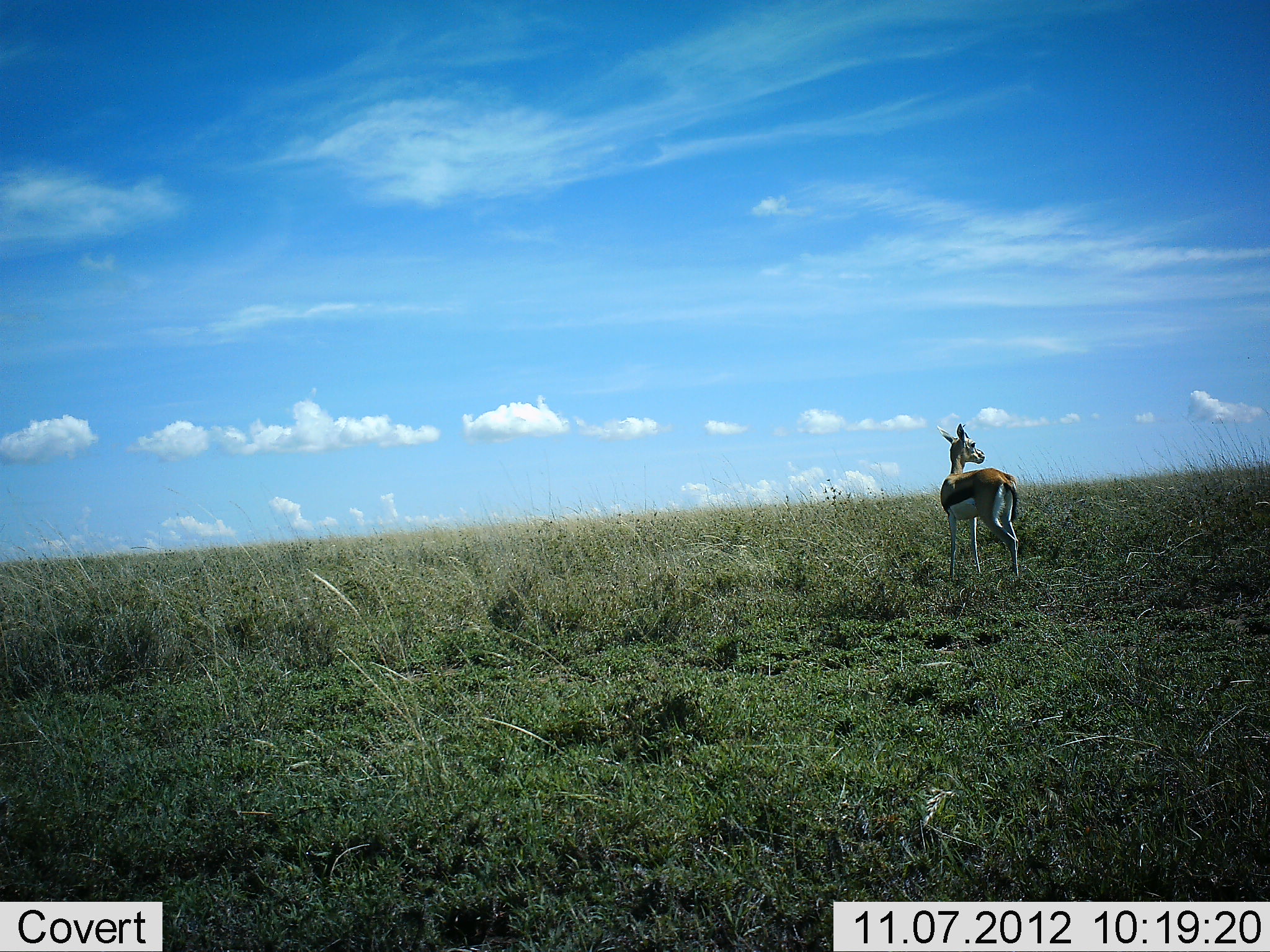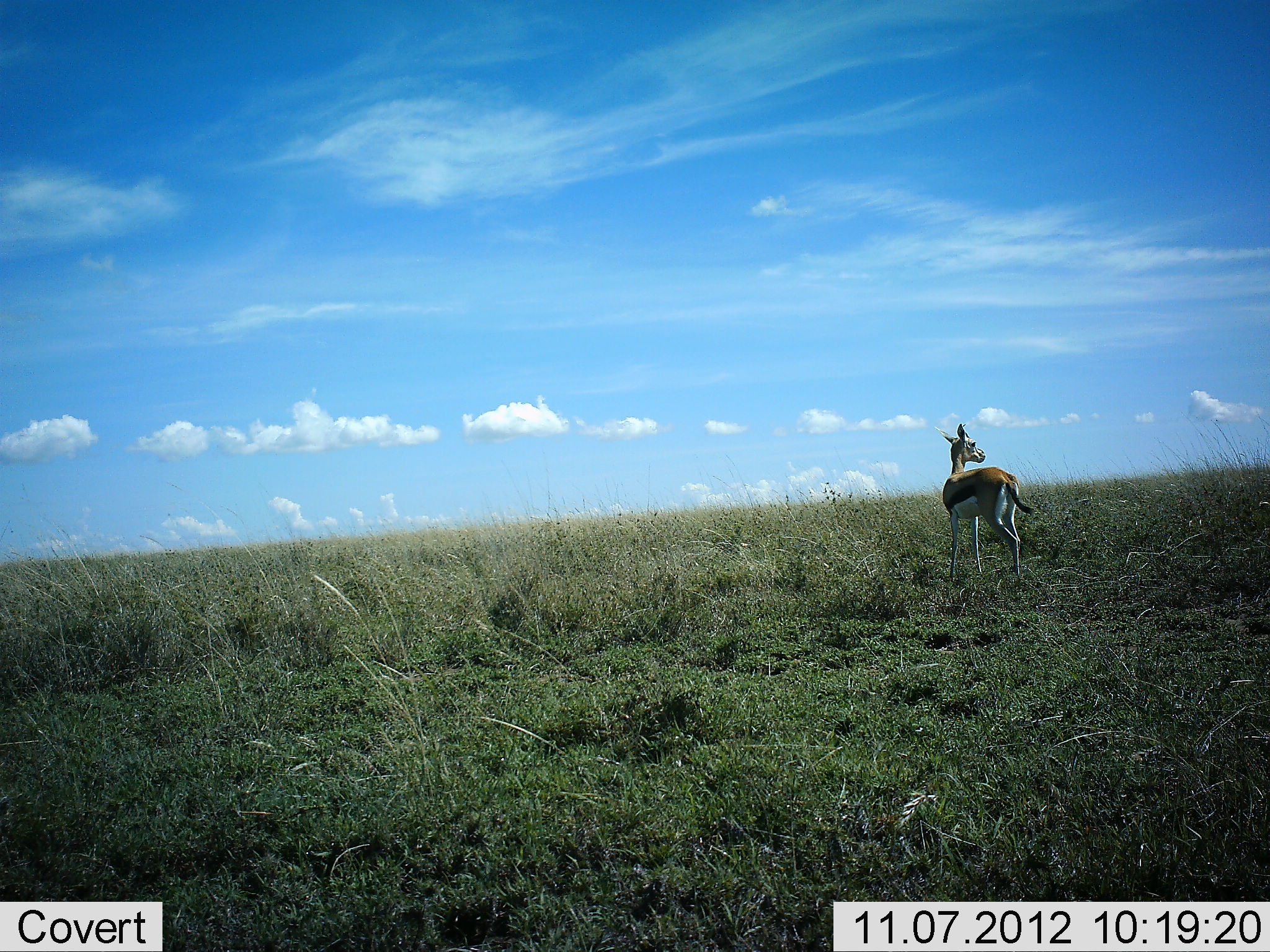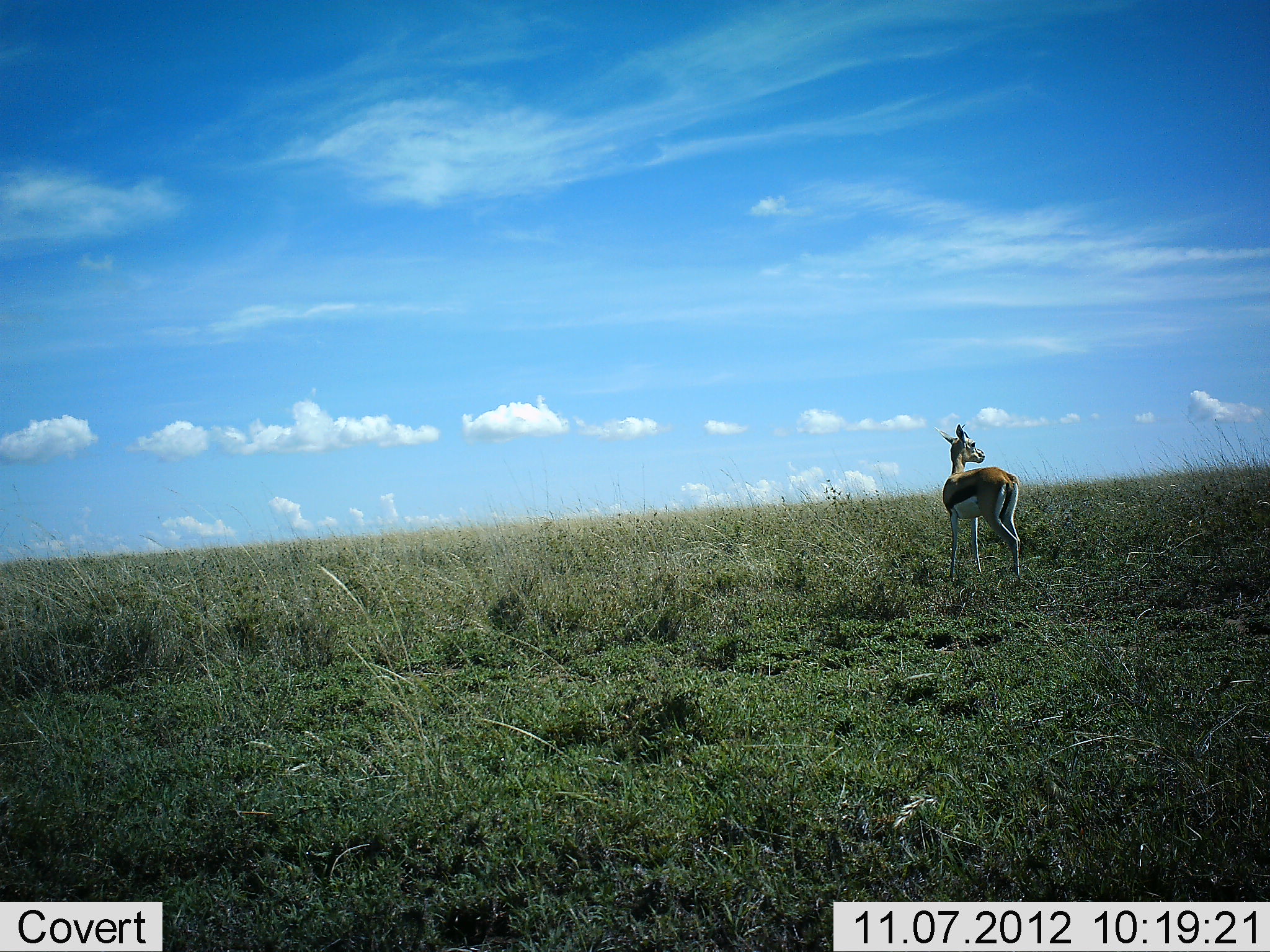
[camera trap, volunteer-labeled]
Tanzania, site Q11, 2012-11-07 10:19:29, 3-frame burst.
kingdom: Animalia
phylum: Chordata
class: Mammalia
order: Artiodactyla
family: Bovidae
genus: Eudorcas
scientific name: Eudorcas thomsonii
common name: thomson's gazelle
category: gazellethomsons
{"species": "gazellethomsons (thomson's gazelle) (Eudorcas thomsonii)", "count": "1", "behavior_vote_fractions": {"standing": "100%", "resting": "0%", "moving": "0%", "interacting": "0%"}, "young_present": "0%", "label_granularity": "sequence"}